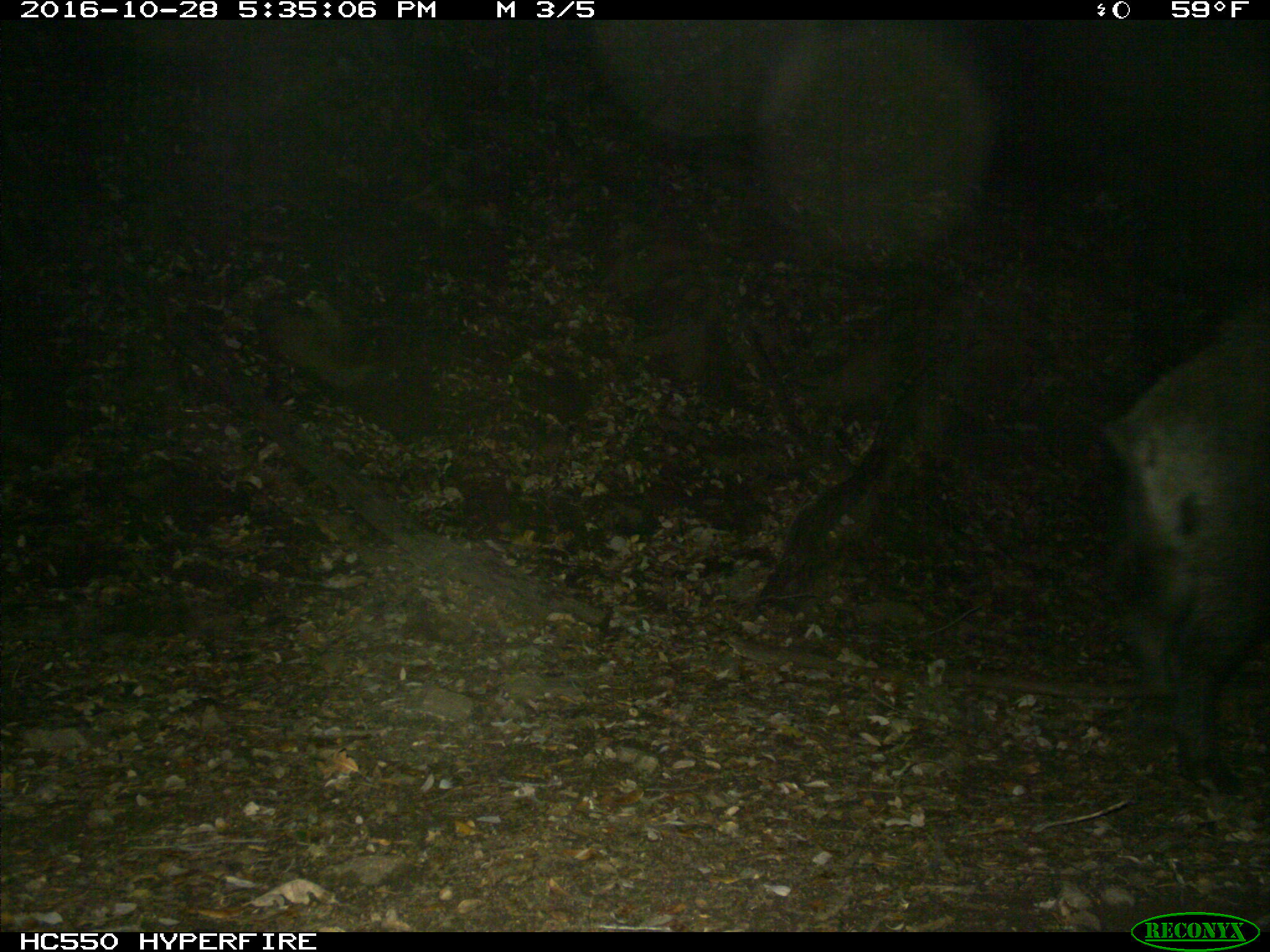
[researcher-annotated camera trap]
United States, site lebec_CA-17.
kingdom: Animalia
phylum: Chordata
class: Mammalia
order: Artiodactyla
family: Suidae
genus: Sus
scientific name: Sus scrofa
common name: wild boar